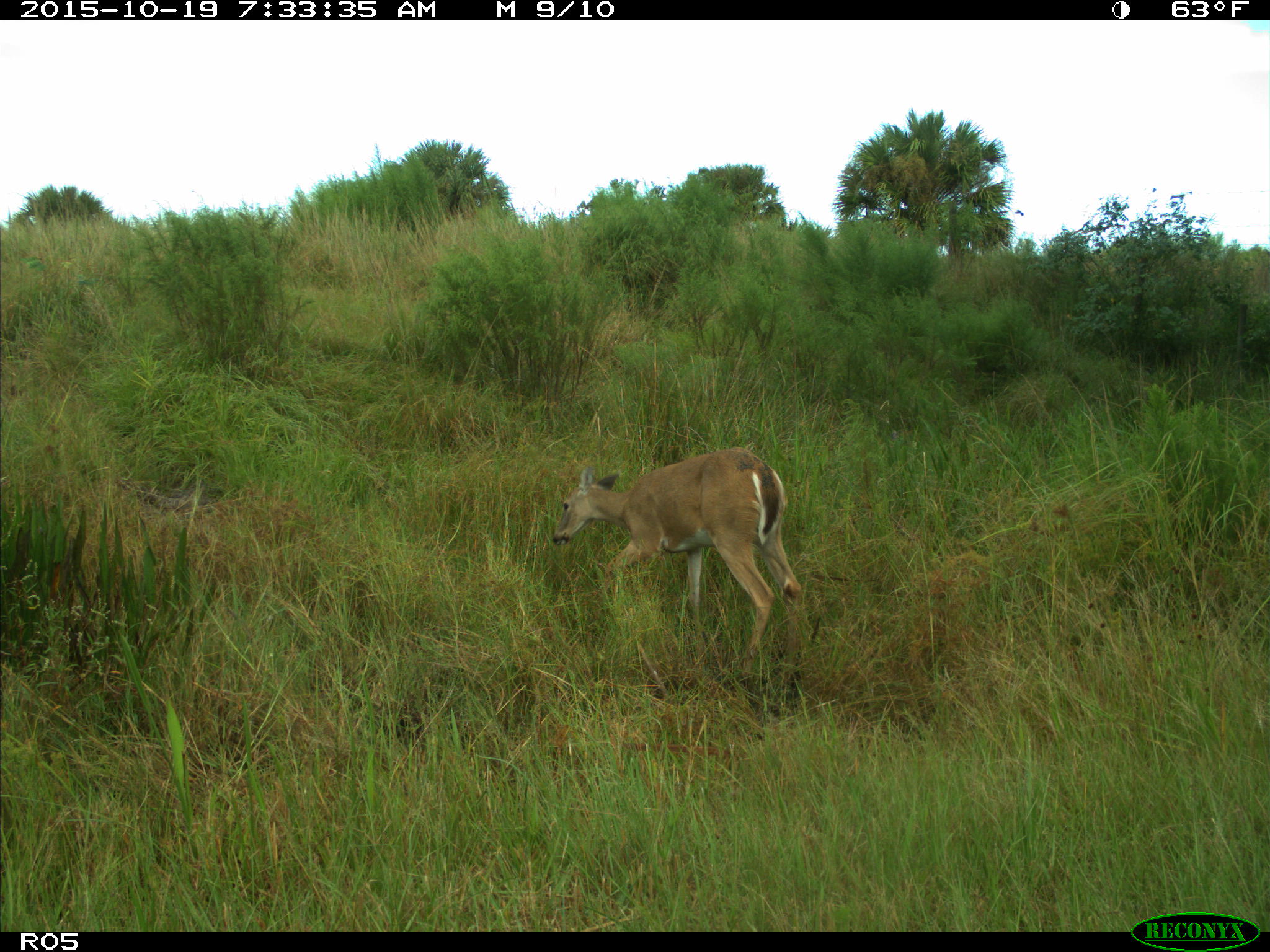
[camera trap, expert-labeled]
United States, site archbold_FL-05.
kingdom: Animalia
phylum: Chordata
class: Mammalia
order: Artiodactyla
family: Cervidae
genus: Odocoileus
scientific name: Odocoileus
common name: deer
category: unidentified deer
Unidentified deer (deer) (Odocoileus).